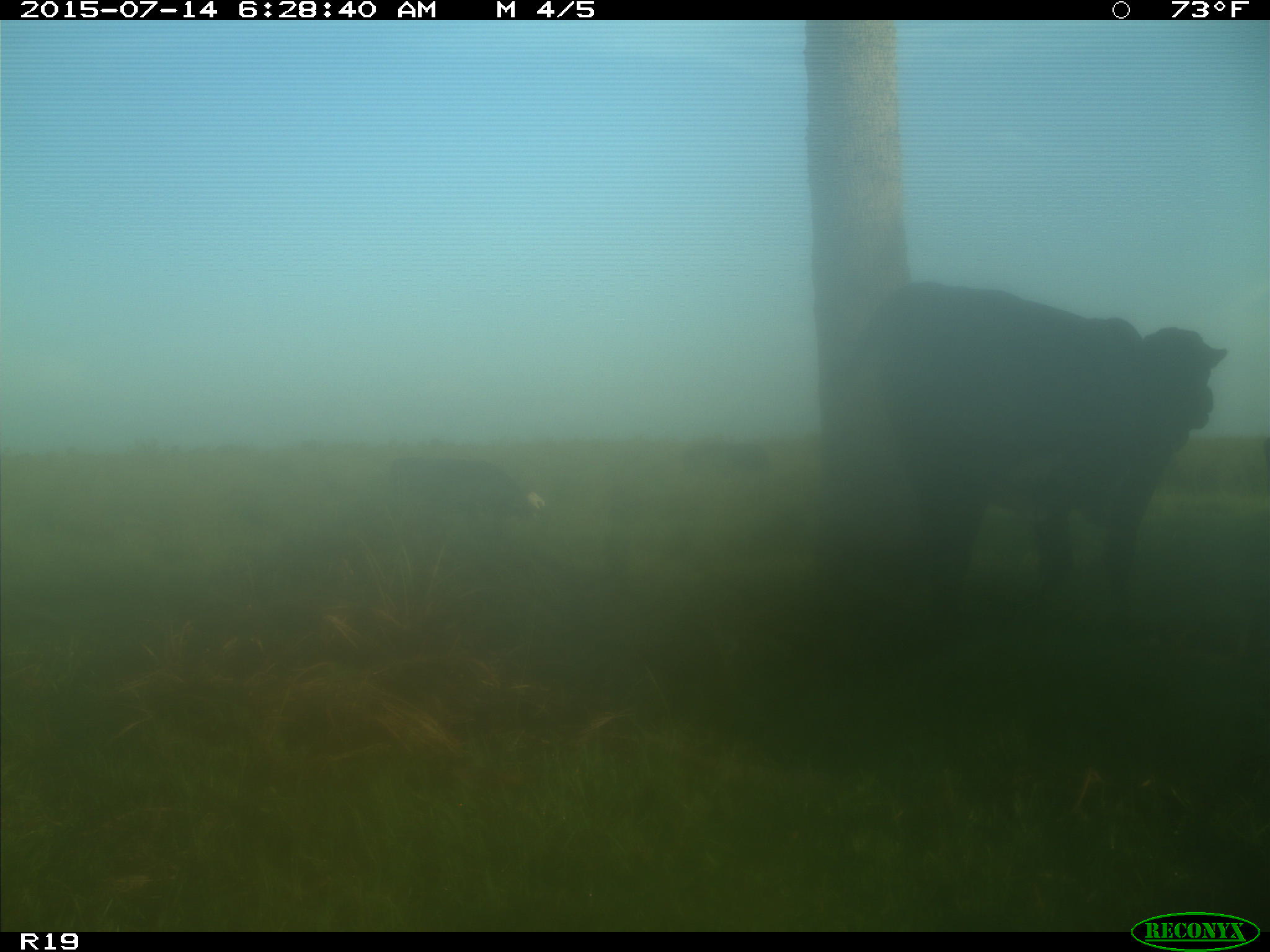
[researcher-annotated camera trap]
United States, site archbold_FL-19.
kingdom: Animalia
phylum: Chordata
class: Mammalia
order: Artiodactyla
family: Bovidae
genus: Bos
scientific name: Bos taurus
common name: domestic cow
Bos taurus (domestic cow).